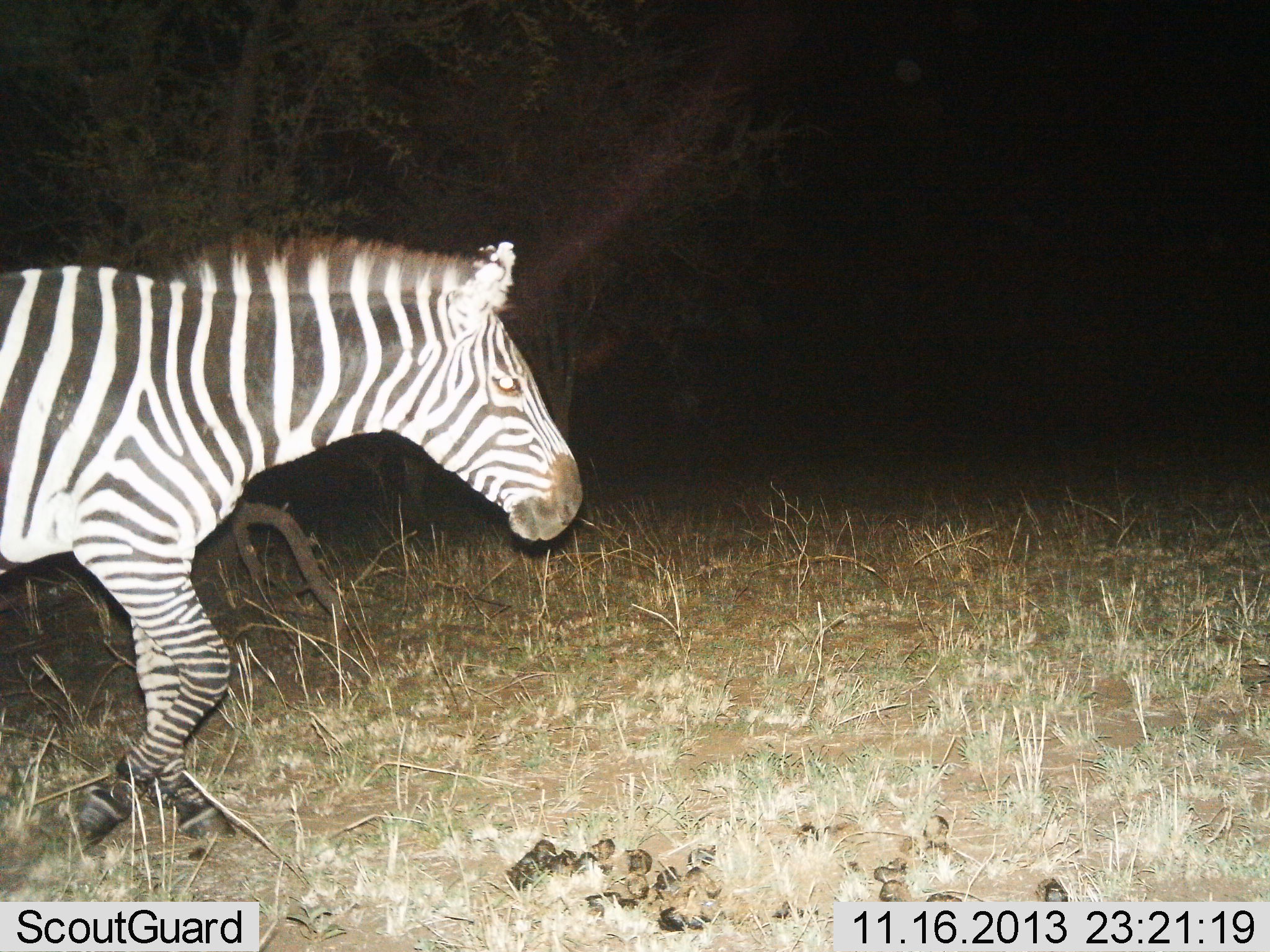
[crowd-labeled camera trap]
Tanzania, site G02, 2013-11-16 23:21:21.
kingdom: Animalia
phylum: Chordata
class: Mammalia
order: Perissodactyla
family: Equidae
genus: Equus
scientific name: Equus quagga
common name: plains zebra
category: zebra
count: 1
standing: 10%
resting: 0%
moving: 100%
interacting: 0%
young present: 0%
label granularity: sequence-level